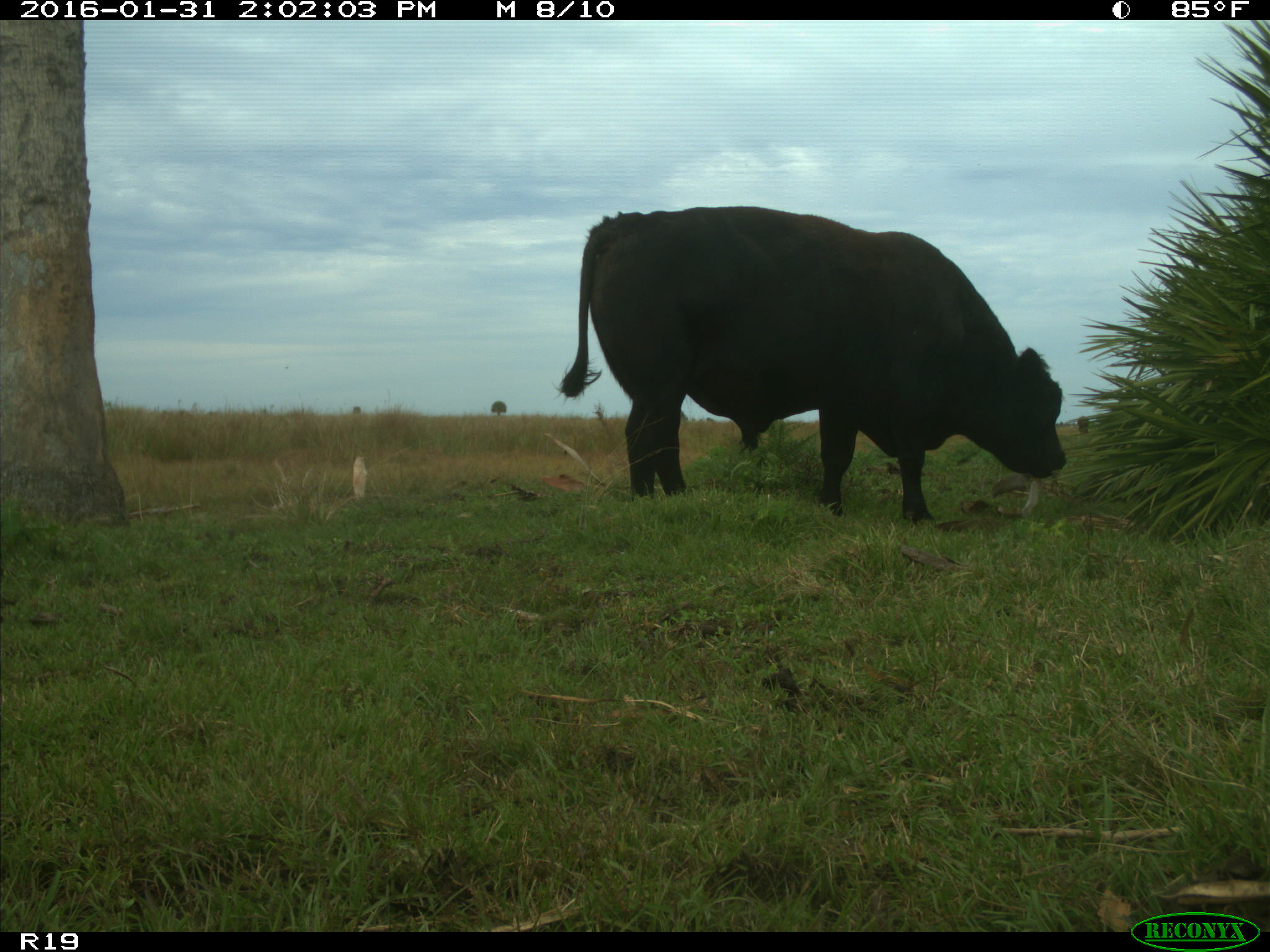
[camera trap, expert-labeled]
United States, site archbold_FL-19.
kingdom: Animalia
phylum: Chordata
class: Mammalia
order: Artiodactyla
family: Bovidae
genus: Bos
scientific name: Bos taurus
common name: domestic cow